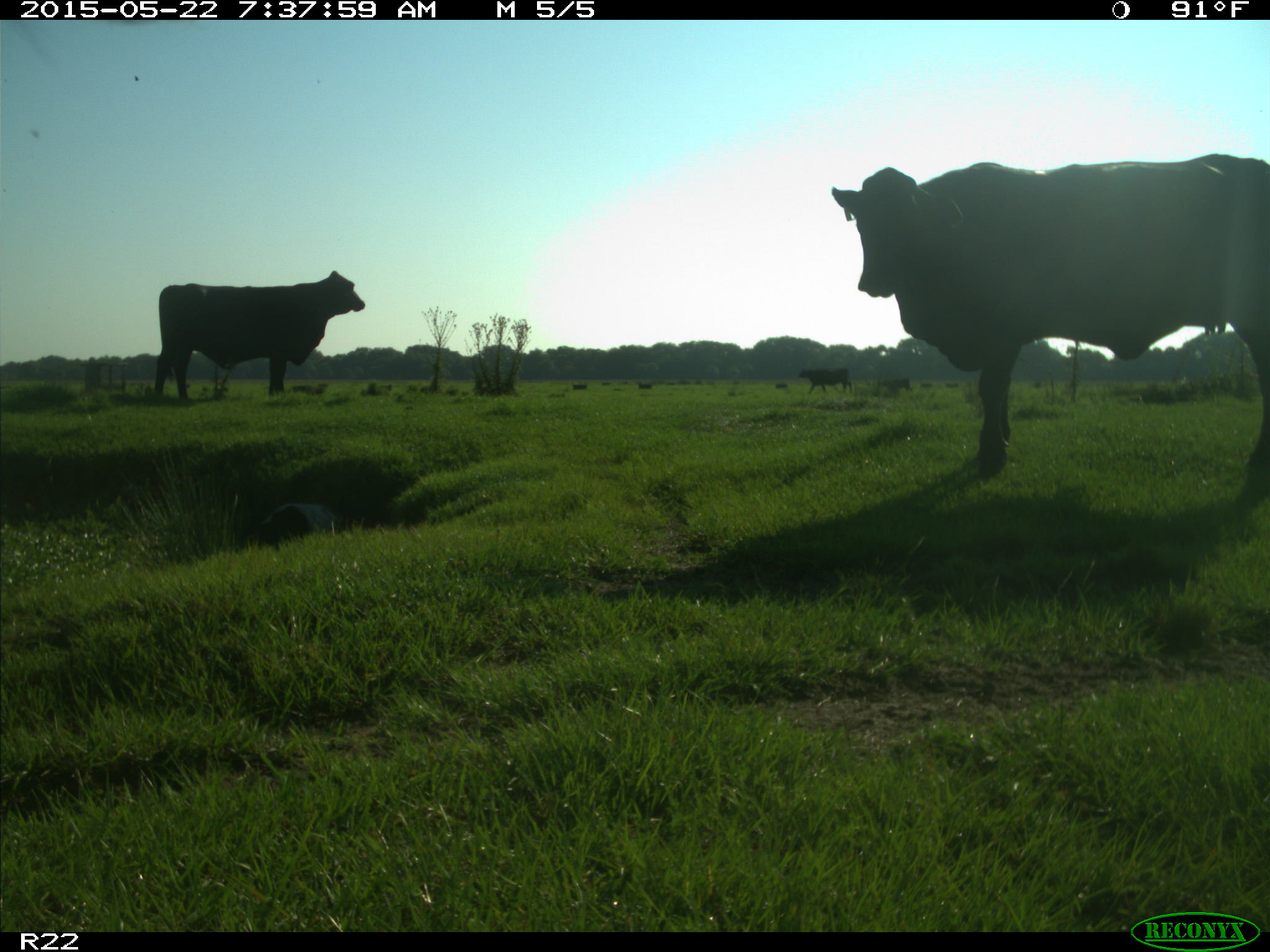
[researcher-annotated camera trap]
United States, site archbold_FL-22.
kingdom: Animalia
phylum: Chordata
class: Mammalia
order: Artiodactyla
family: Bovidae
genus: Bos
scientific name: Bos taurus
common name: domestic cow